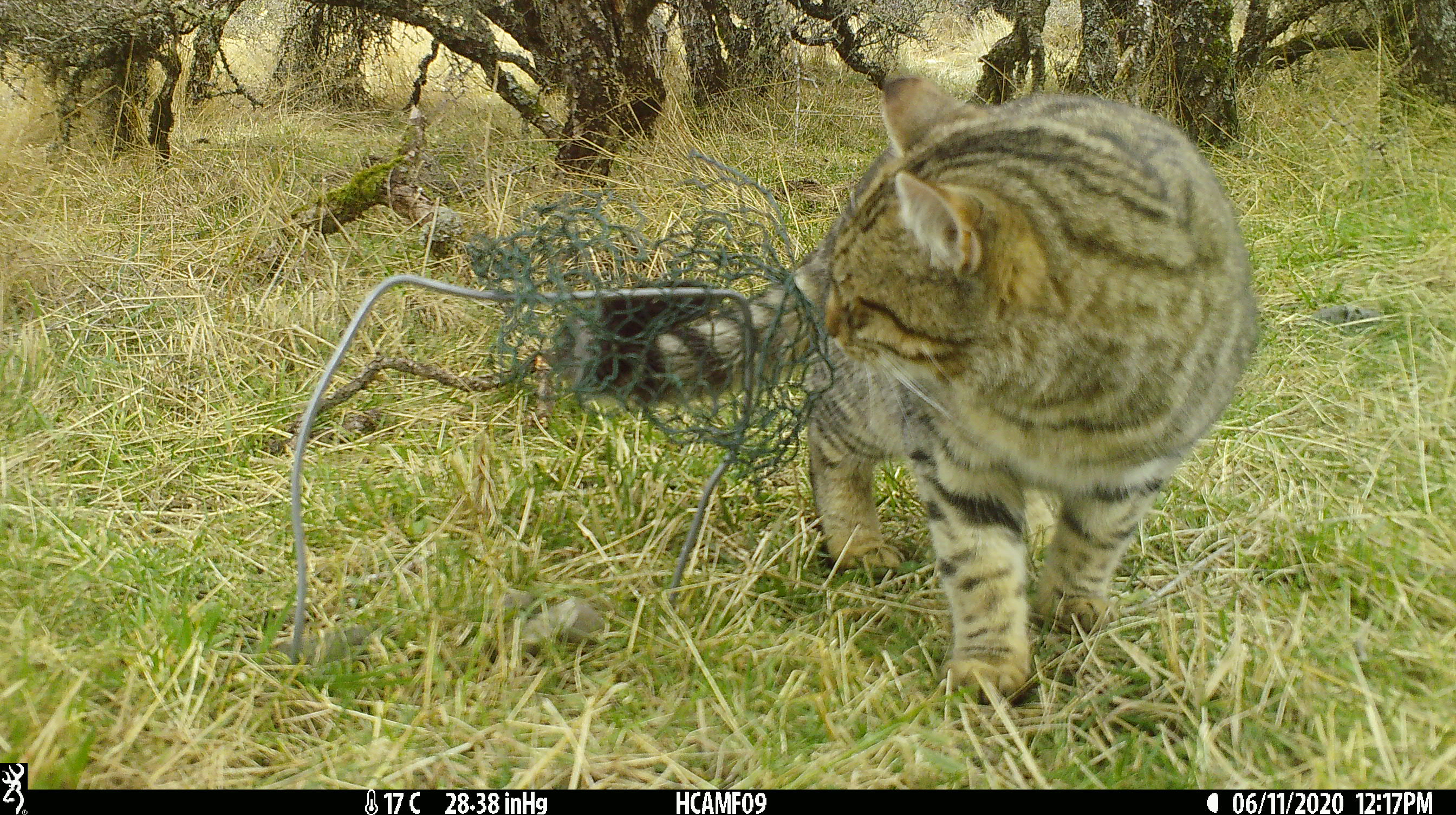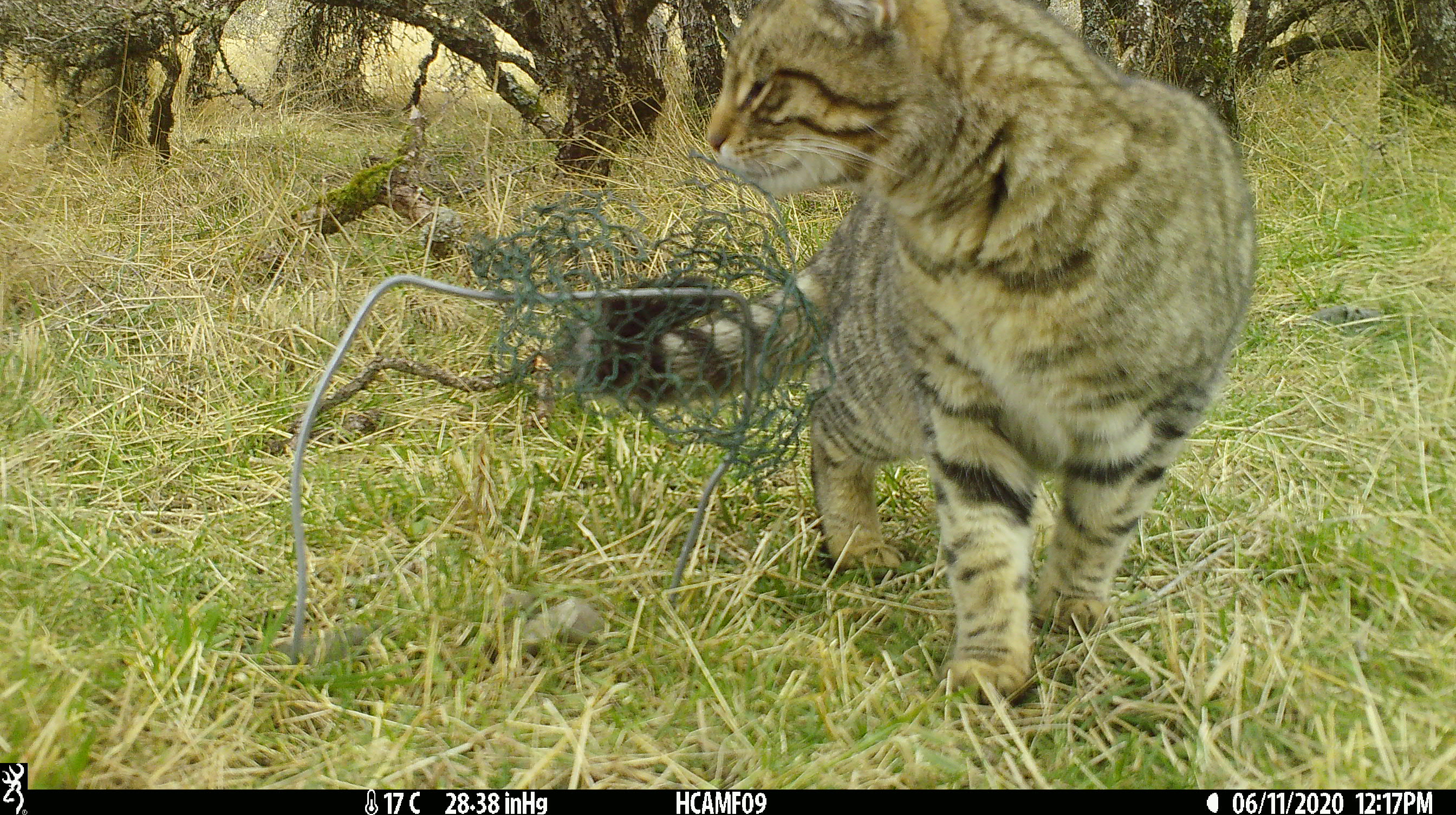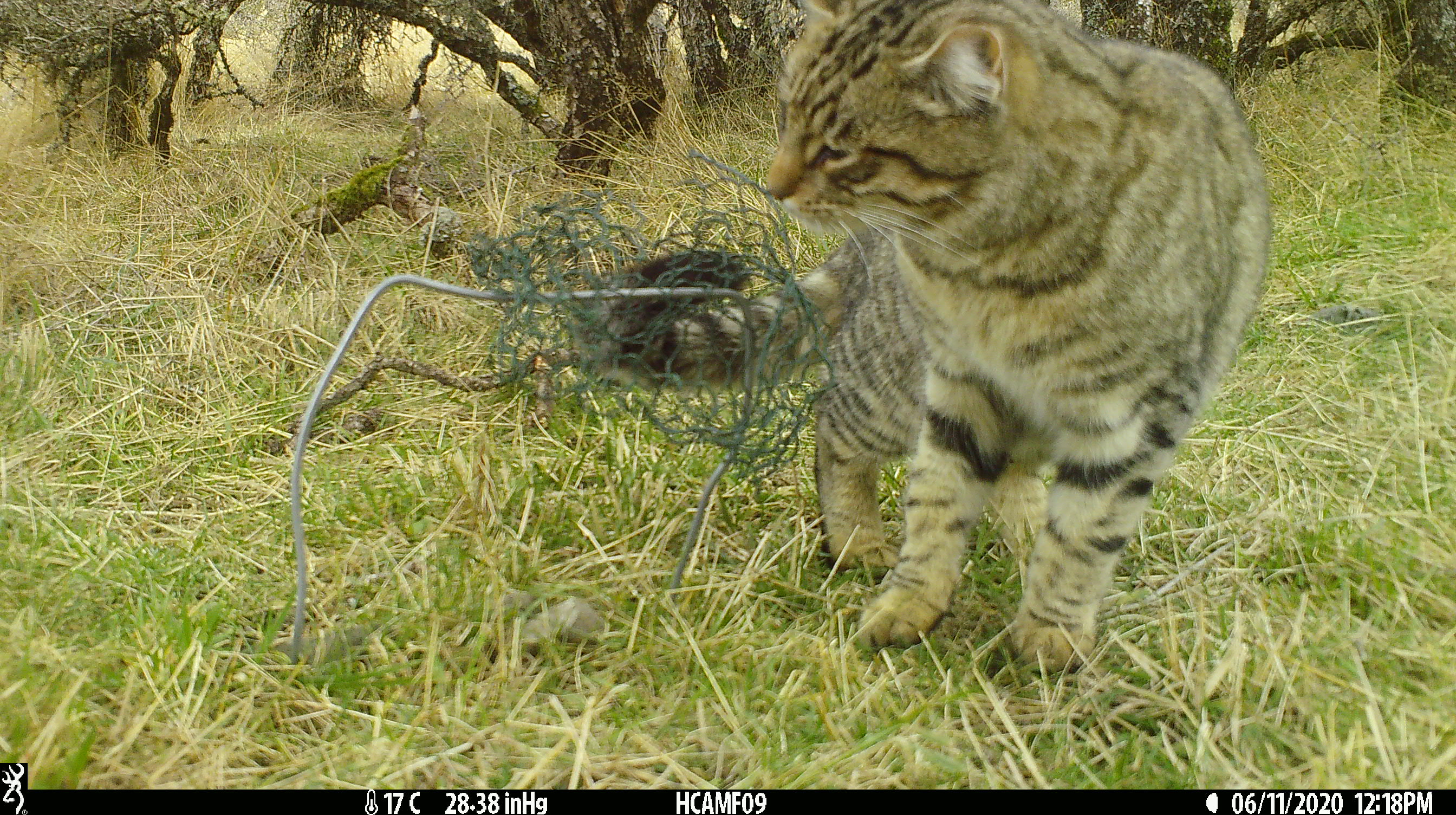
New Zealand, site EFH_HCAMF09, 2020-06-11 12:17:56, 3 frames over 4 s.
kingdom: Animalia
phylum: Chordata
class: Mammalia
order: Carnivora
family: Felidae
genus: Felis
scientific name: Felis catus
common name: domestic cat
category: cat